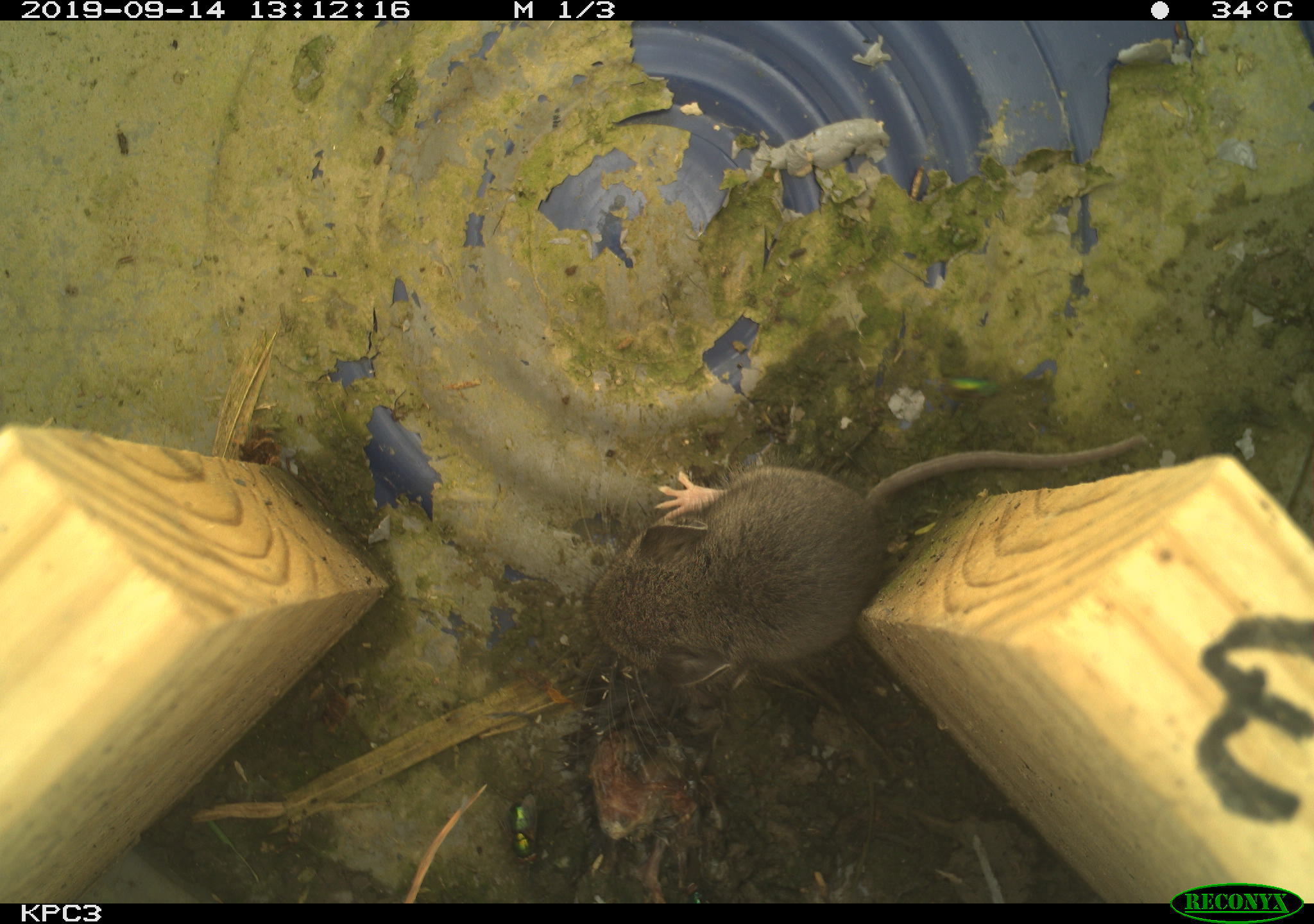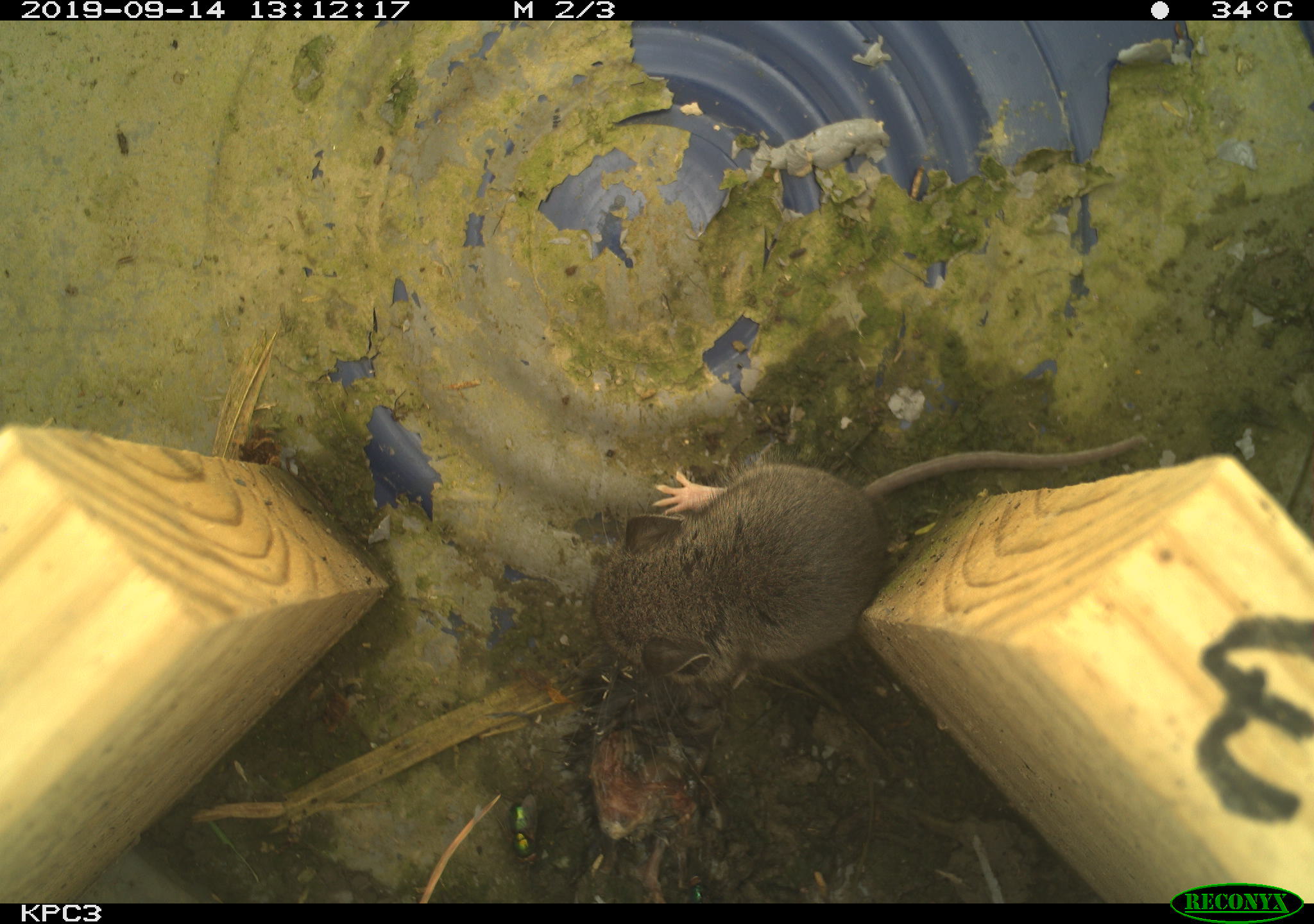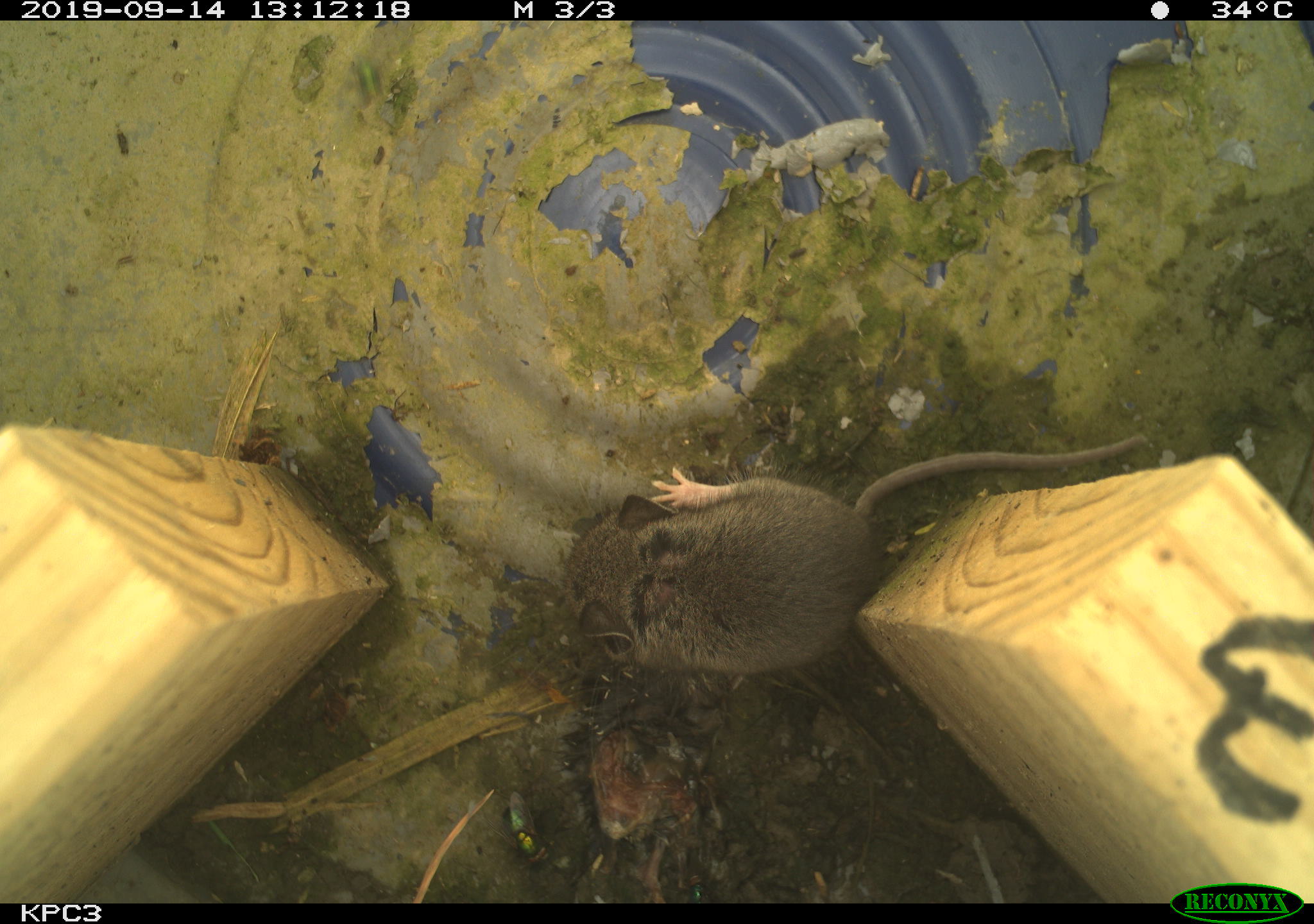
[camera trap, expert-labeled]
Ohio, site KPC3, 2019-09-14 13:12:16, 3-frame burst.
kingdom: Animalia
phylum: Chordata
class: Mammalia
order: Rodentia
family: Cricetidae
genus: Peromyscus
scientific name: Peromyscus leucopus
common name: white-footed mouse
White-footed mouse (Peromyscus leucopus).